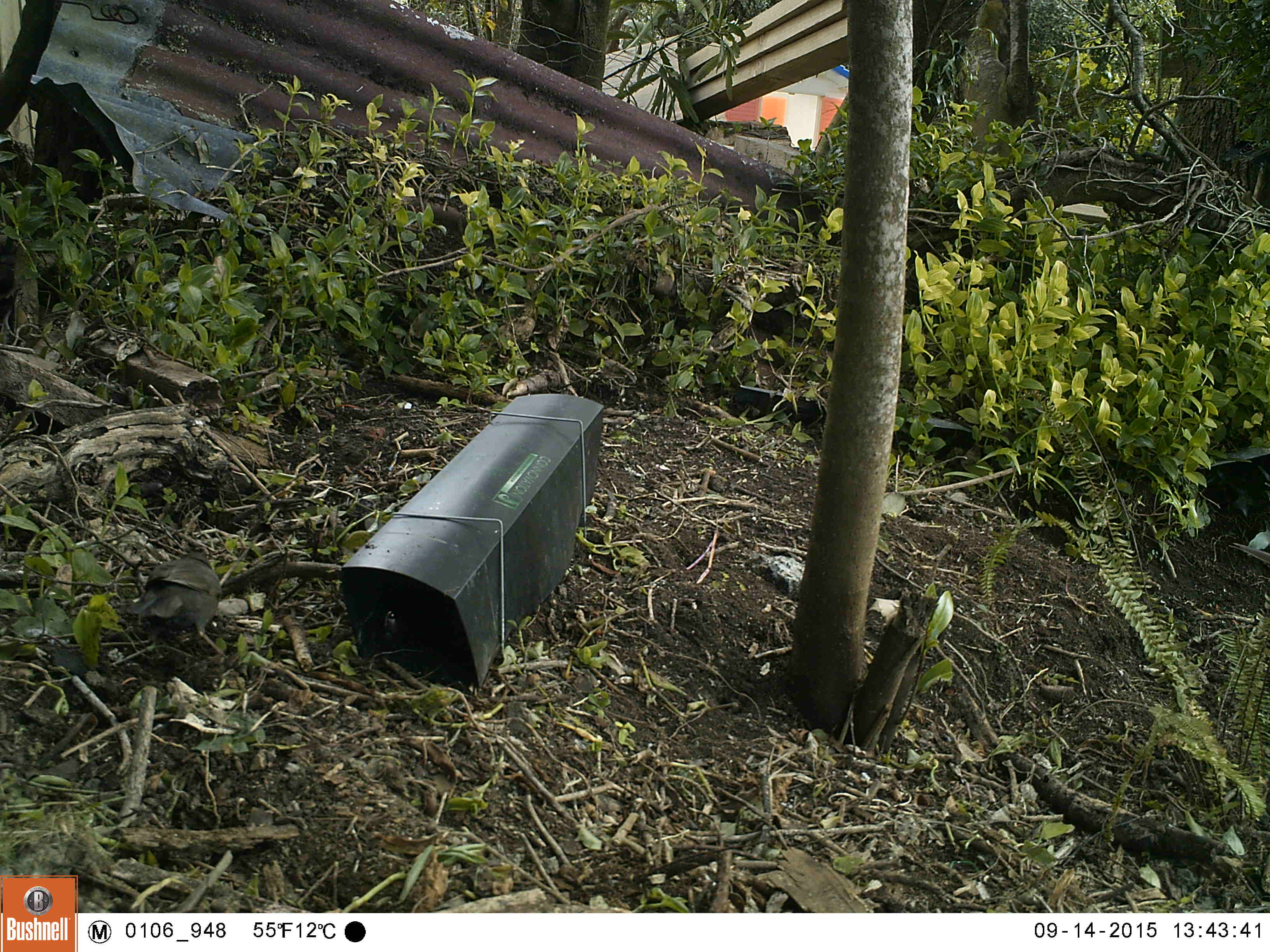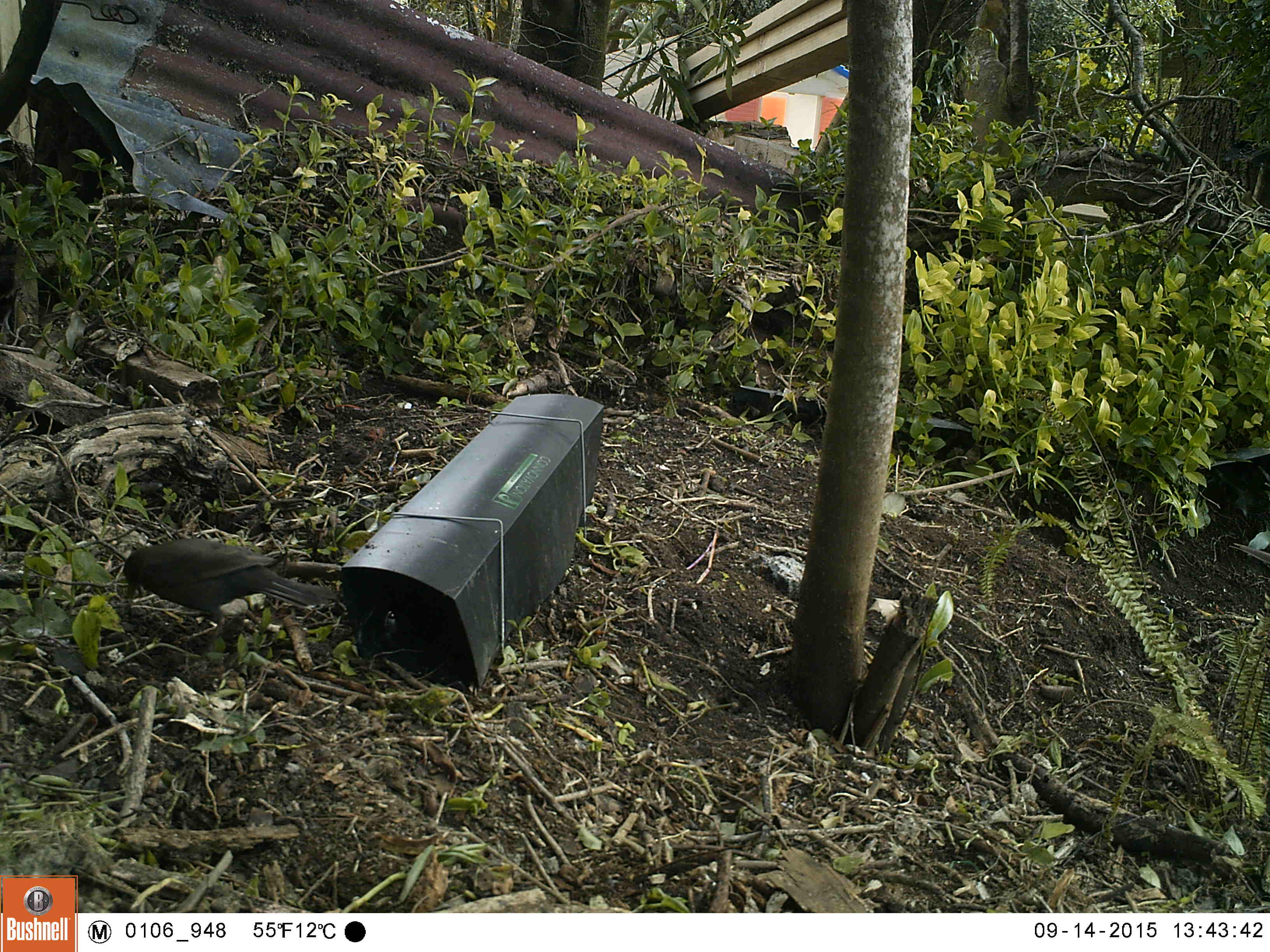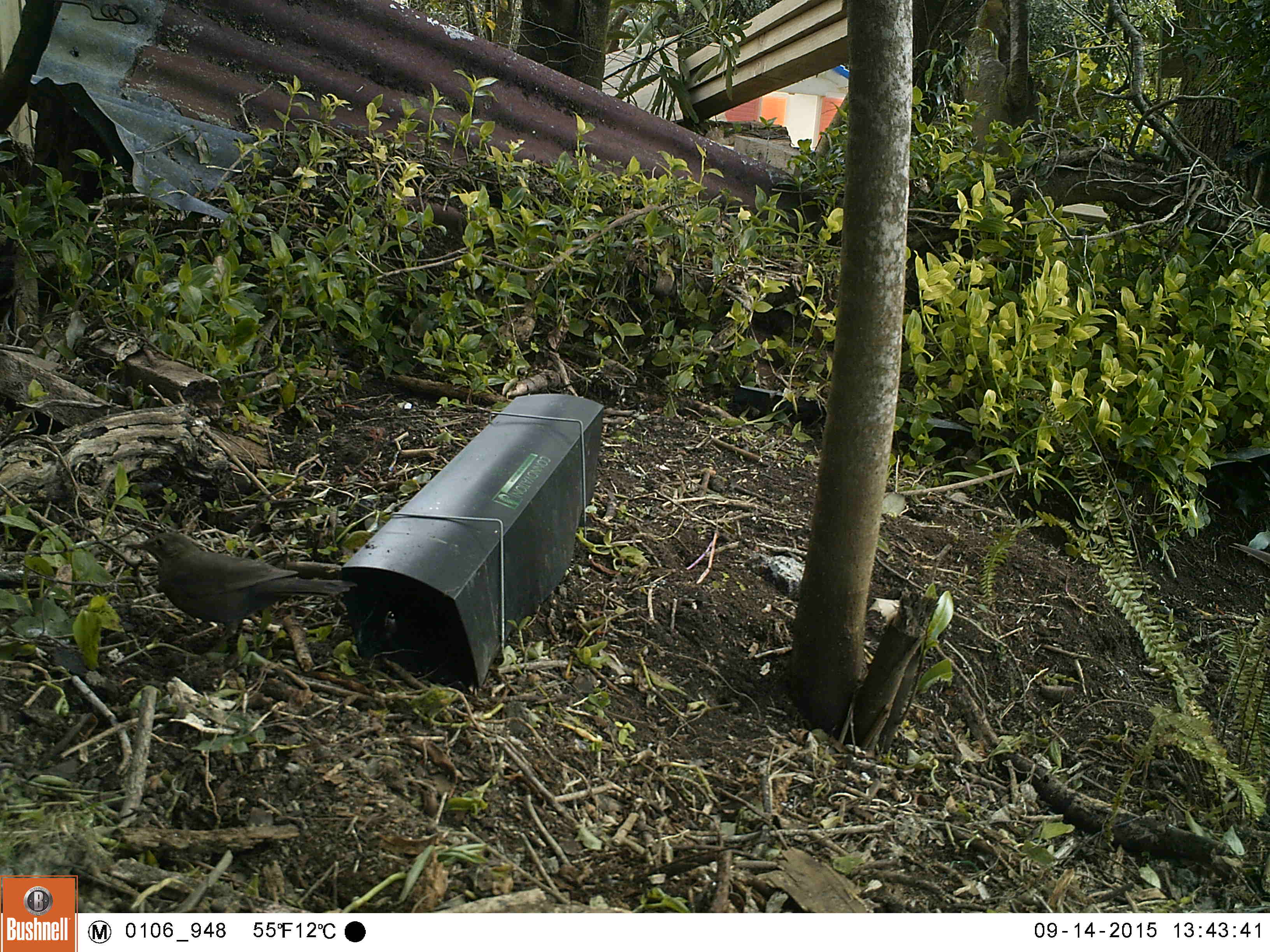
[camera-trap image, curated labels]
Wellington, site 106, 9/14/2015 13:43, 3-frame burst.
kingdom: Animalia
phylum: Chordata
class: Aves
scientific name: Aves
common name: bird